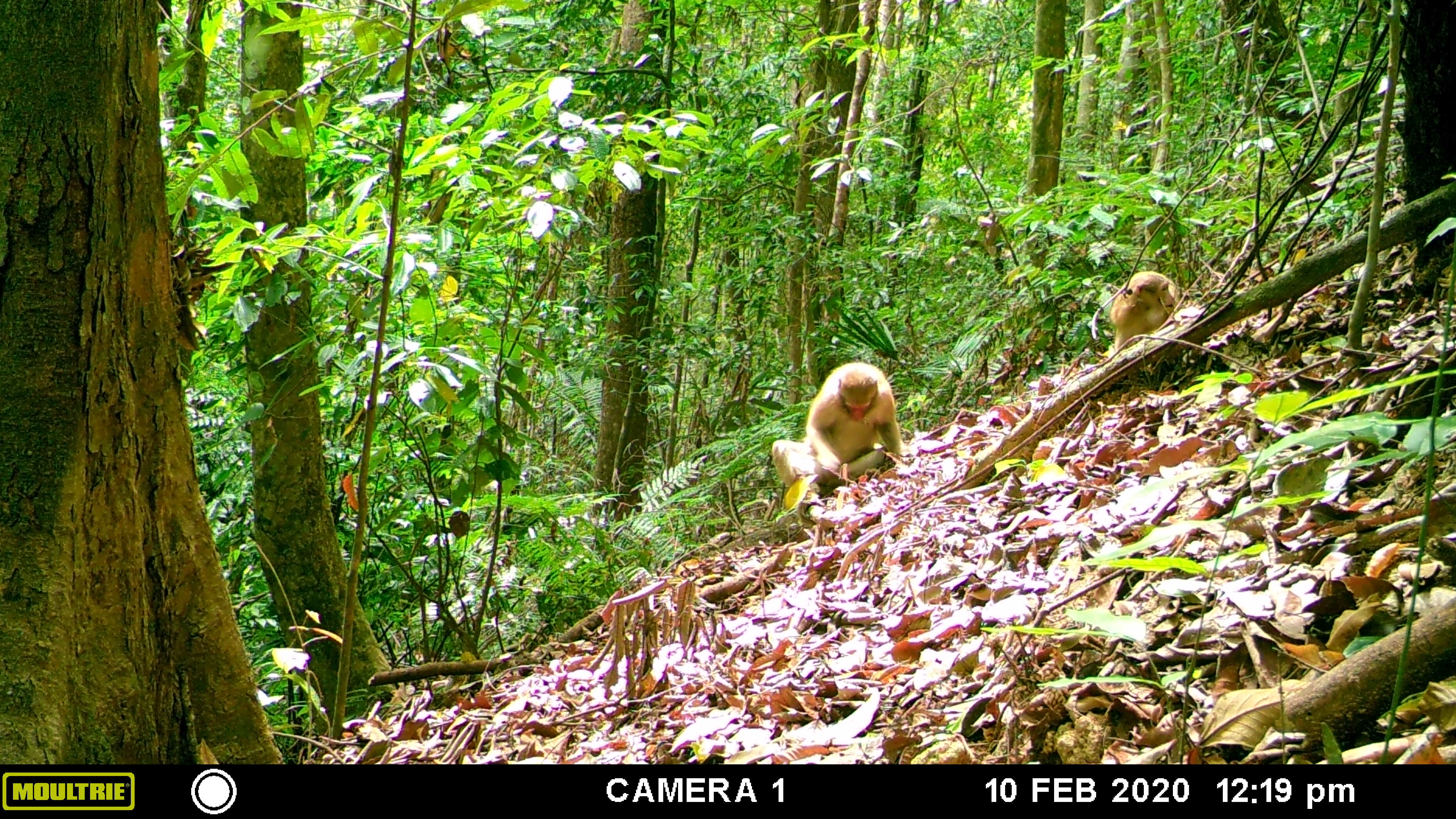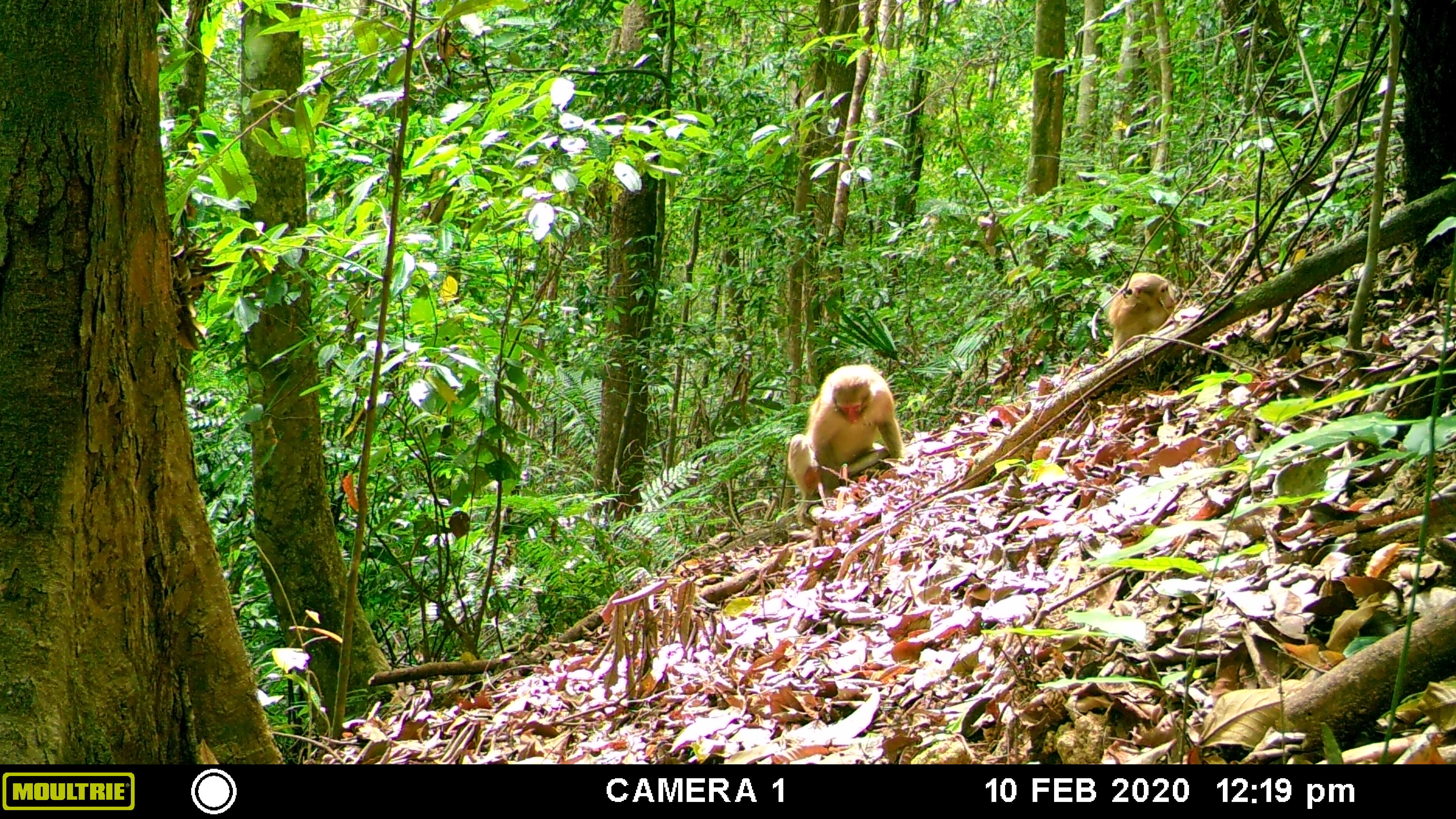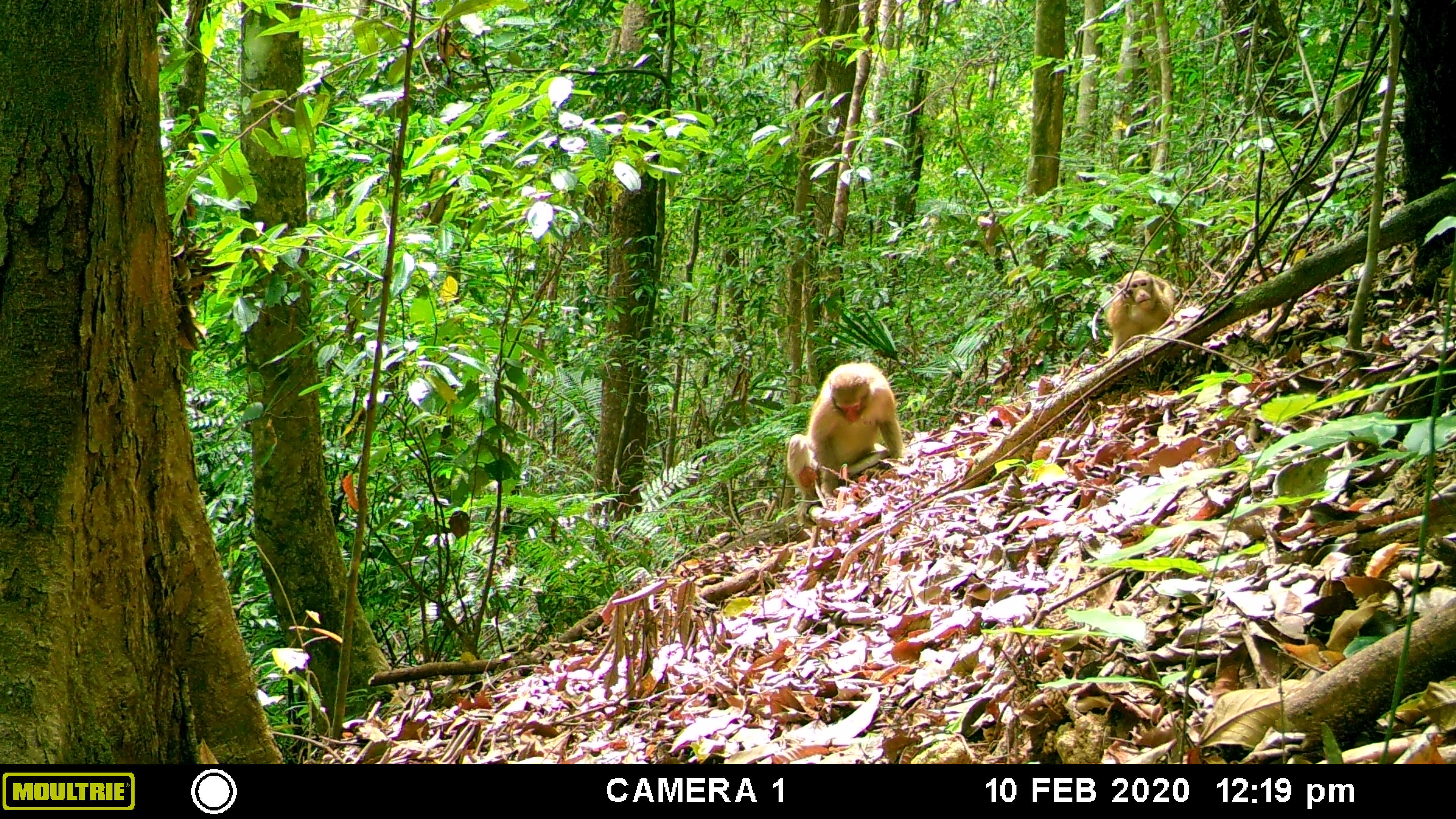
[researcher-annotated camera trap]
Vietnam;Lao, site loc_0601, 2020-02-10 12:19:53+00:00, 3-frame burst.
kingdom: Animalia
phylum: Chordata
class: Mammalia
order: Primates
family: Cercopithecidae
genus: Macaca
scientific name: Macaca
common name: macaques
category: assam or rhesus macaque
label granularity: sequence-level